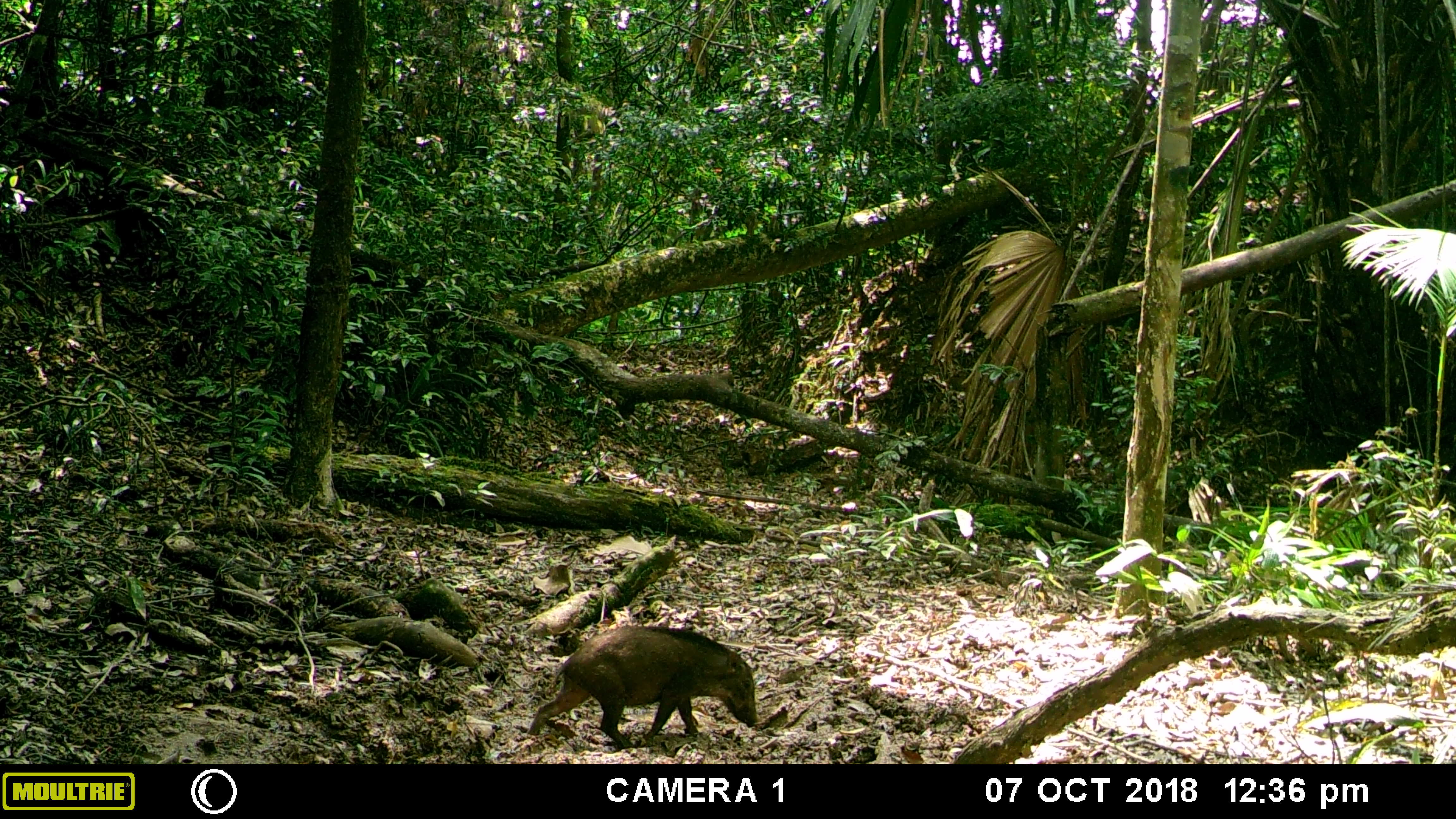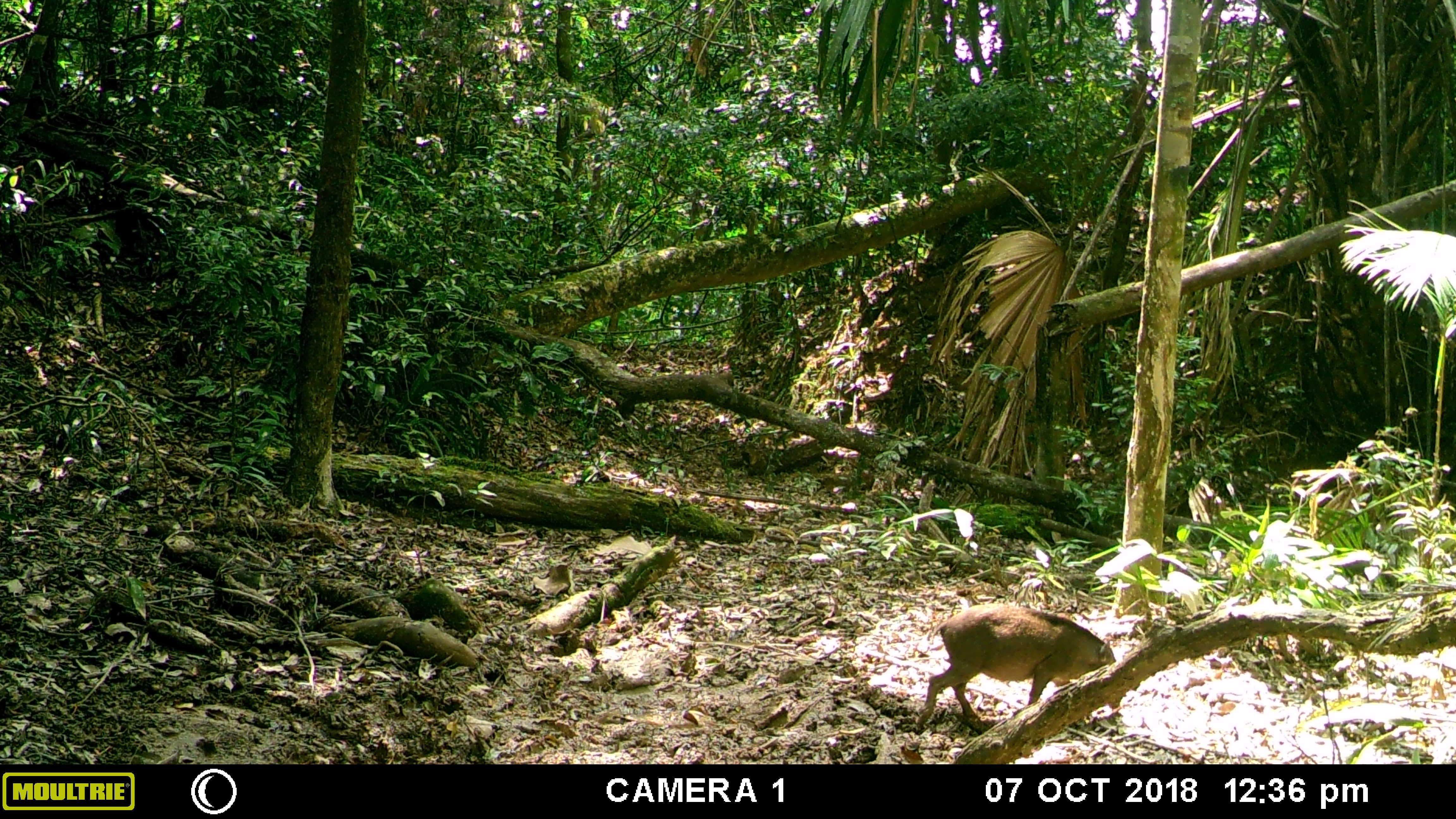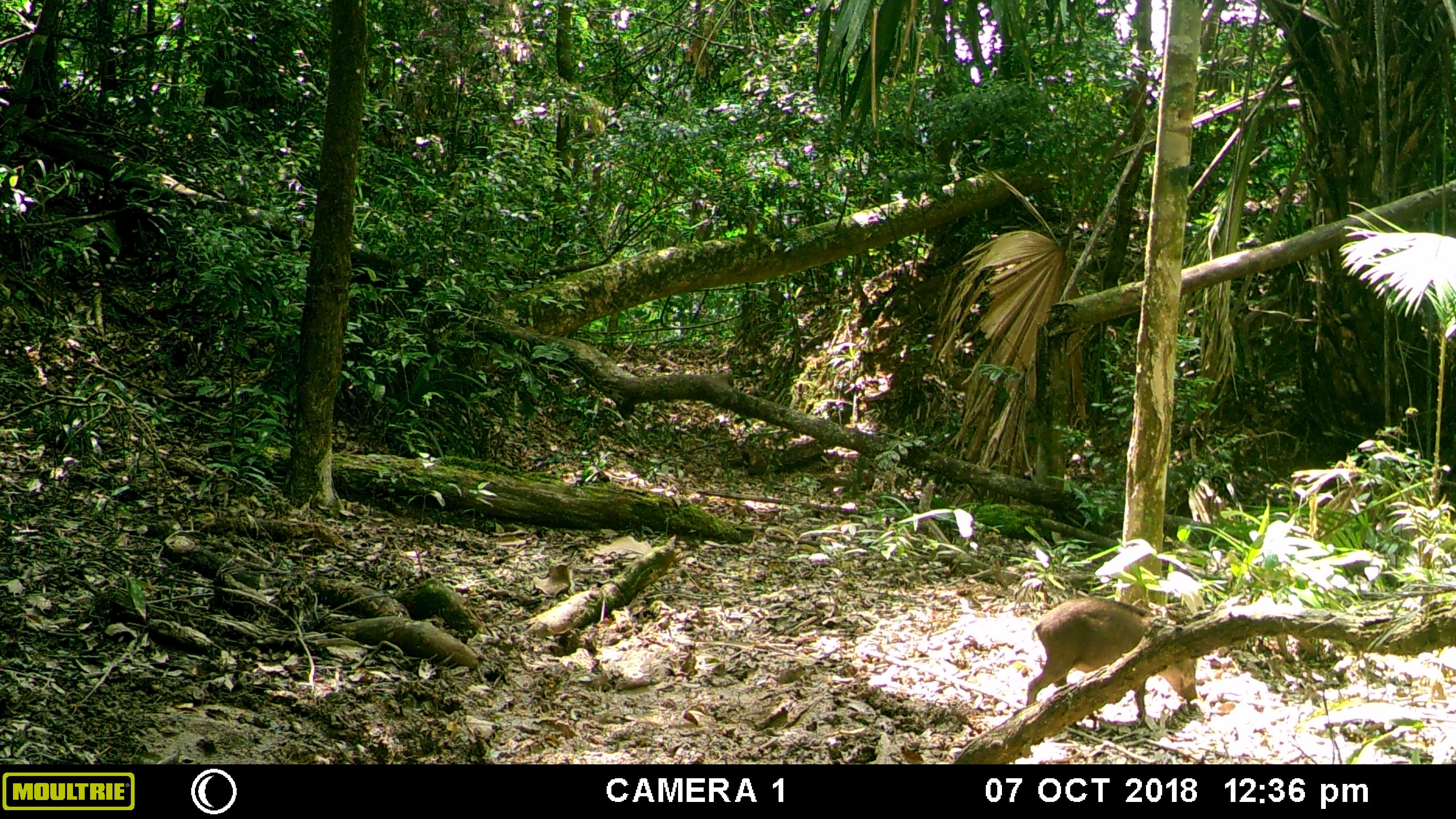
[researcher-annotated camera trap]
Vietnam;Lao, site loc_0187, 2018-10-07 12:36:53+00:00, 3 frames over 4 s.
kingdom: Animalia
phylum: Chordata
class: Mammalia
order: Artiodactyla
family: Suidae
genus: Sus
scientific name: Sus scrofa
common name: eurasian wild pig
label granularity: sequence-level